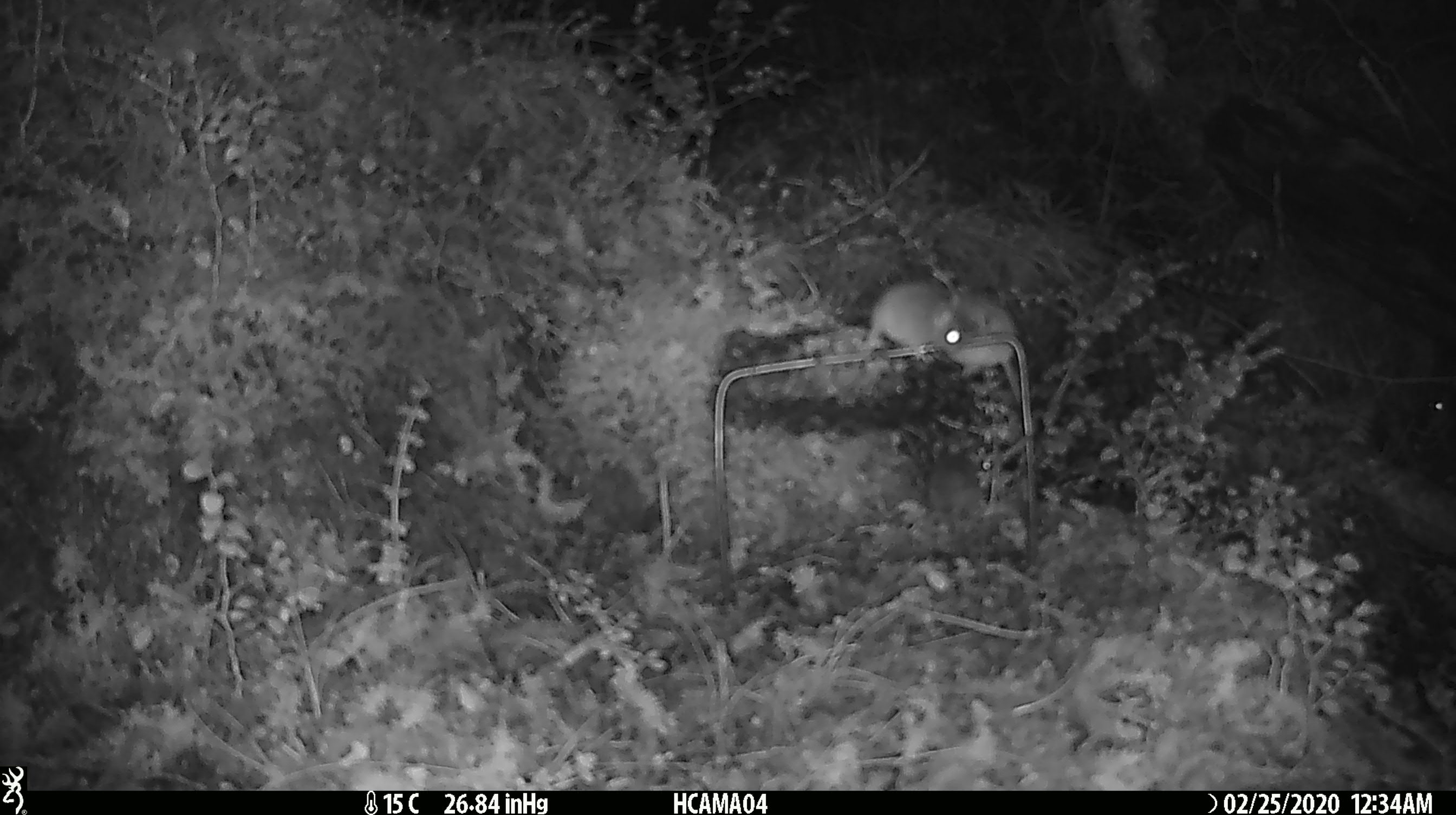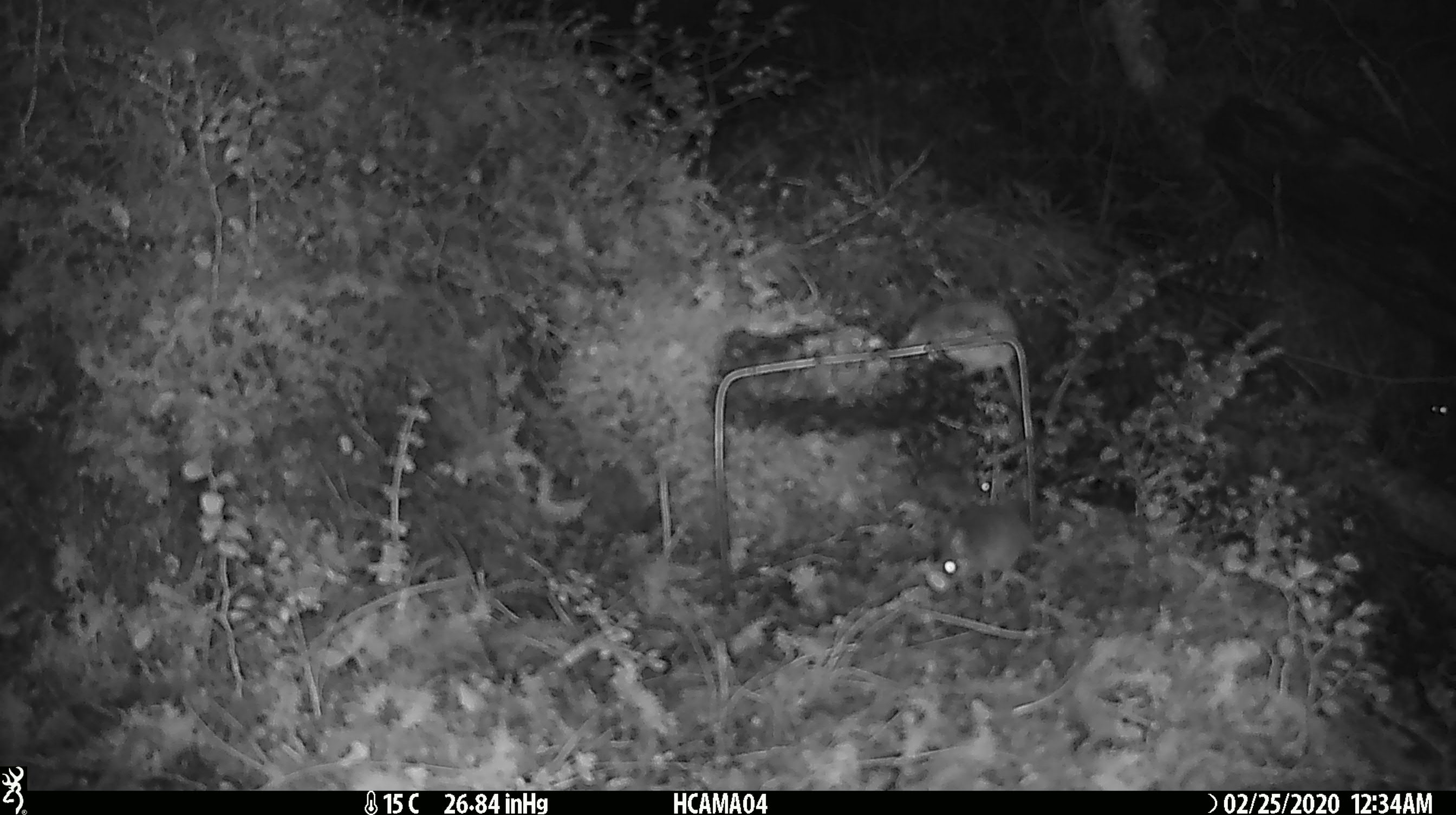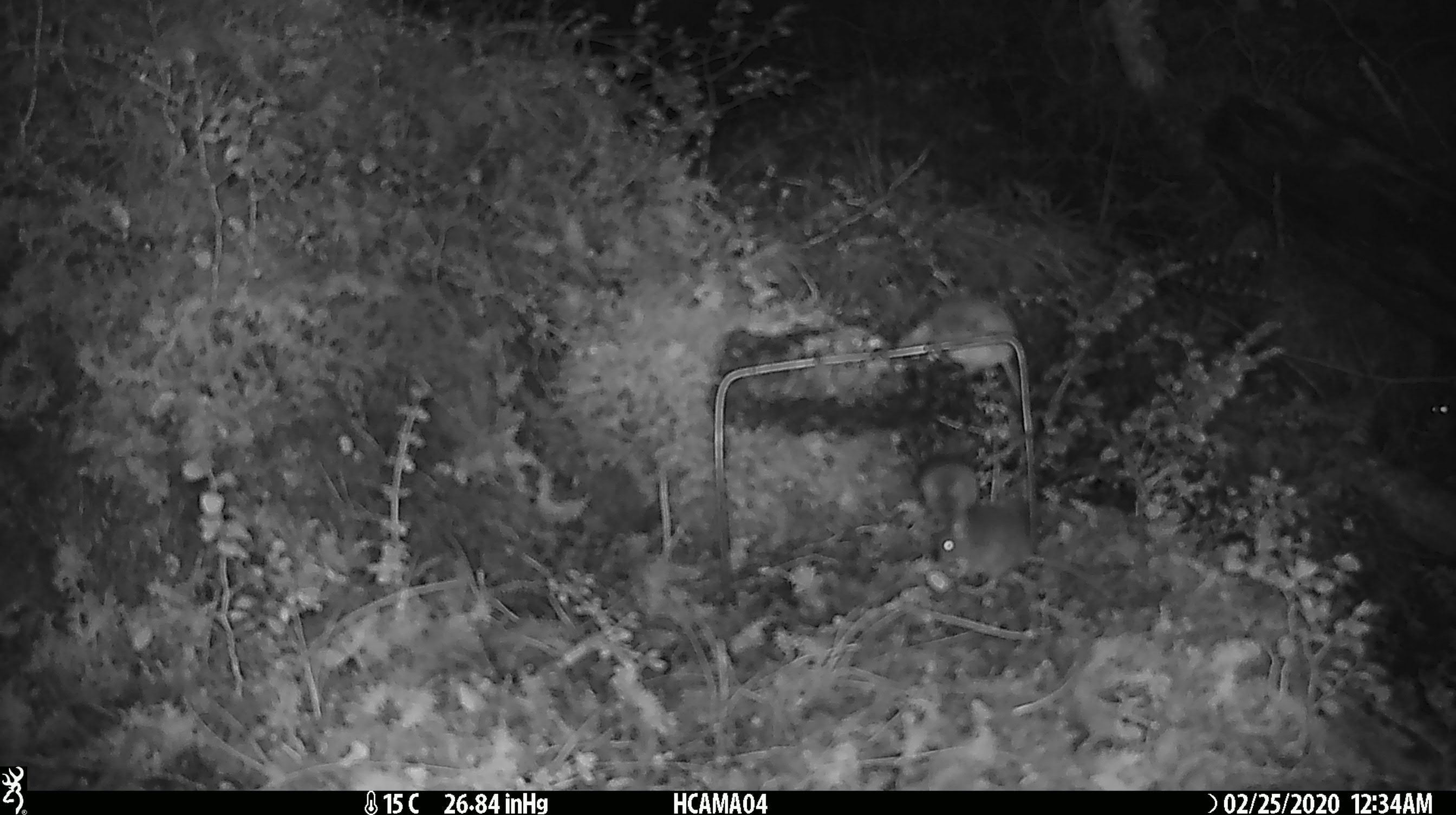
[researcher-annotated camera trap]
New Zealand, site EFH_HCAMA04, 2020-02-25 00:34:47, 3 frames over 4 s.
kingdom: Animalia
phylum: Chordata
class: Mammalia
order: Rodentia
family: Muridae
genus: Mus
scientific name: Mus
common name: mouse